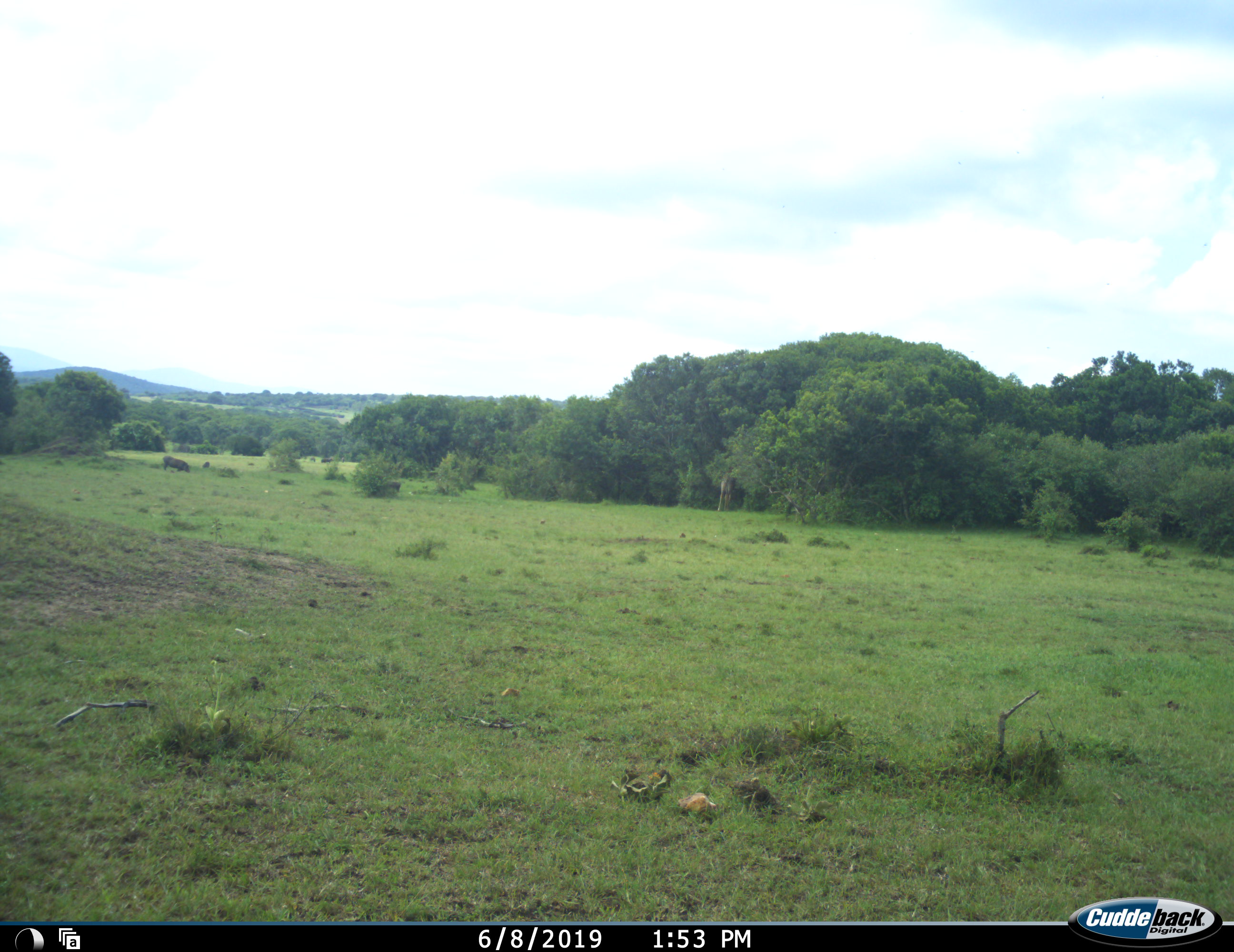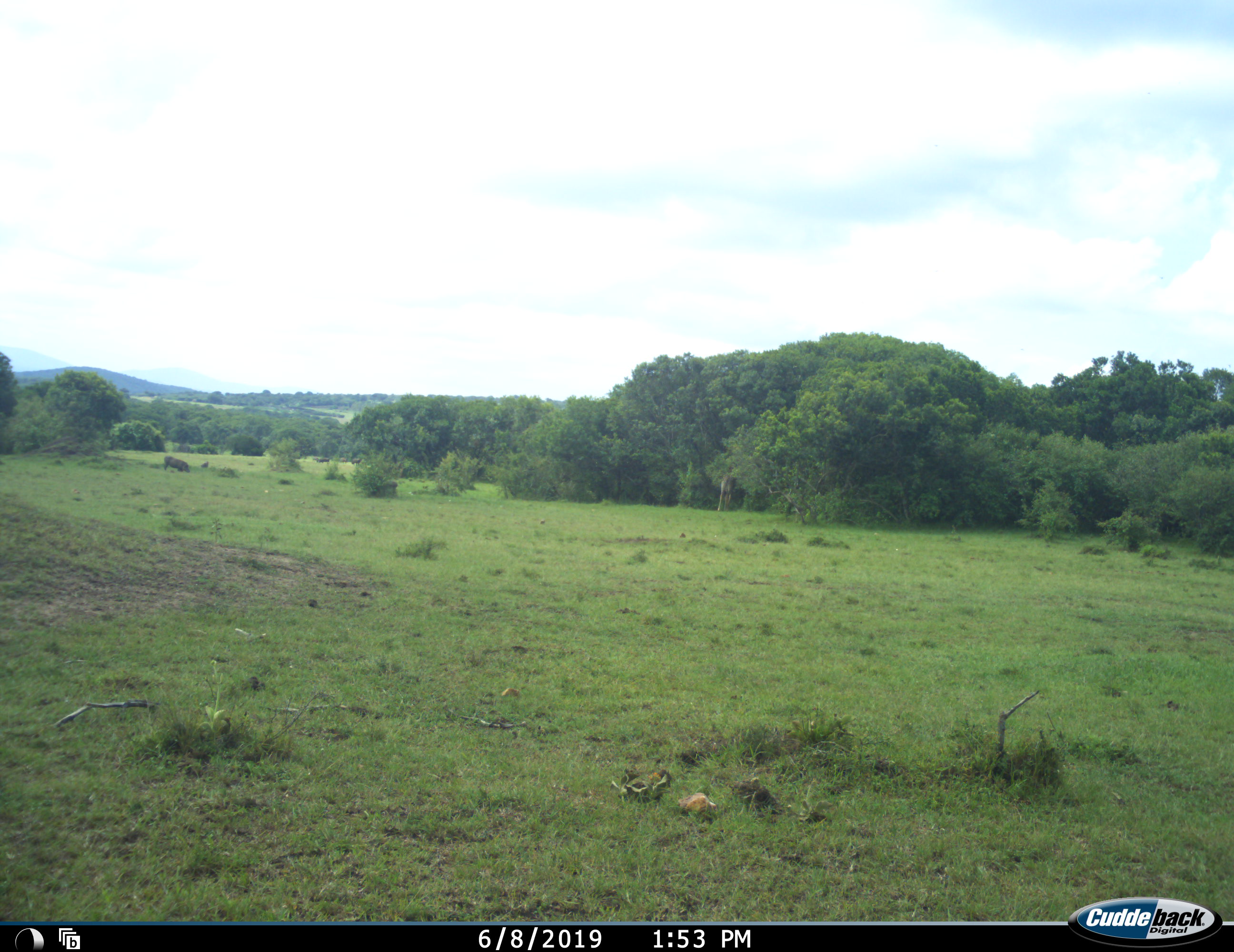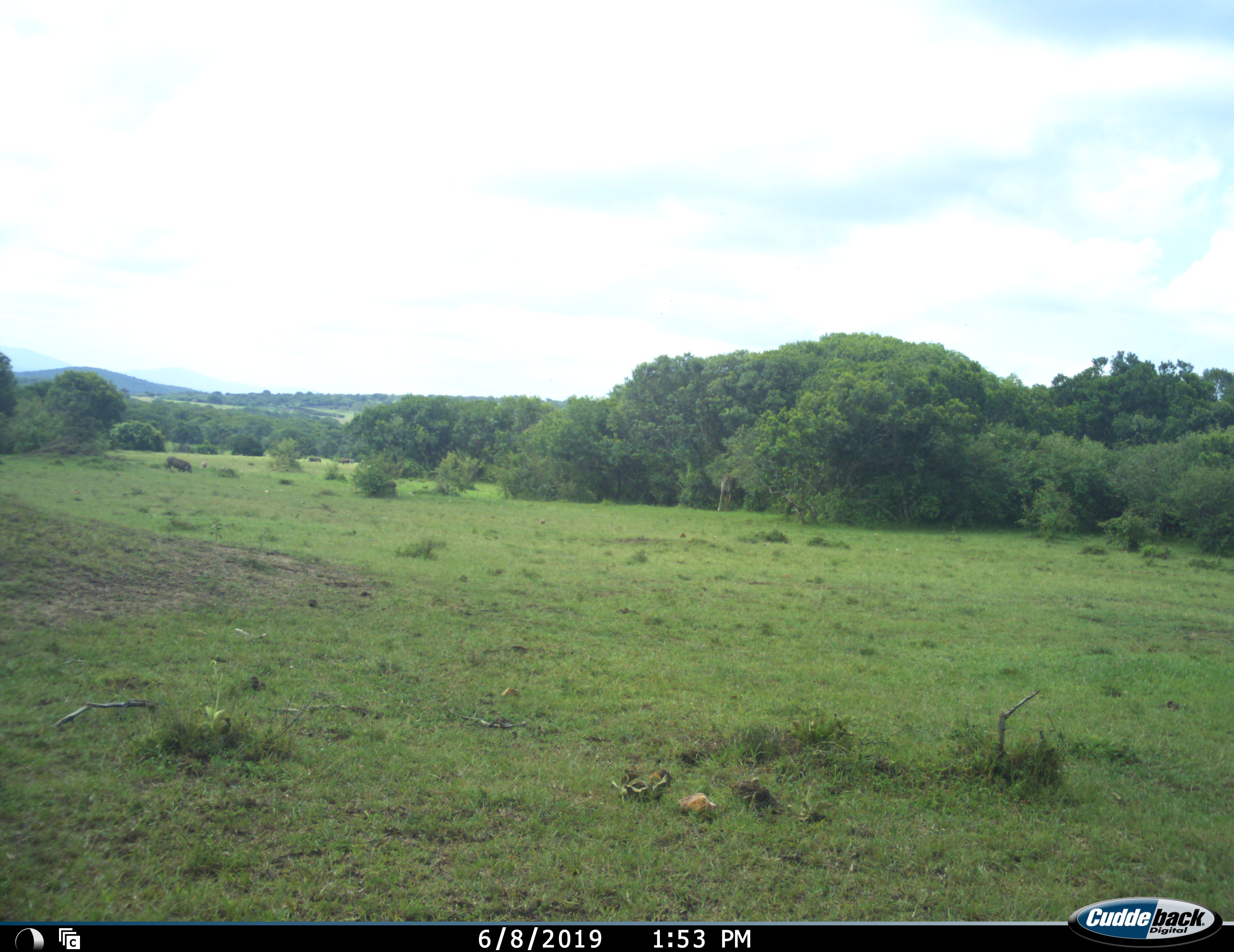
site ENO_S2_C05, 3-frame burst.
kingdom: Animalia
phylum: Chordata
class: Mammalia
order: Artiodactyla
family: Suidae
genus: Phacochoerus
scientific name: Phacochoerus africanus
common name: warthog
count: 3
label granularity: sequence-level